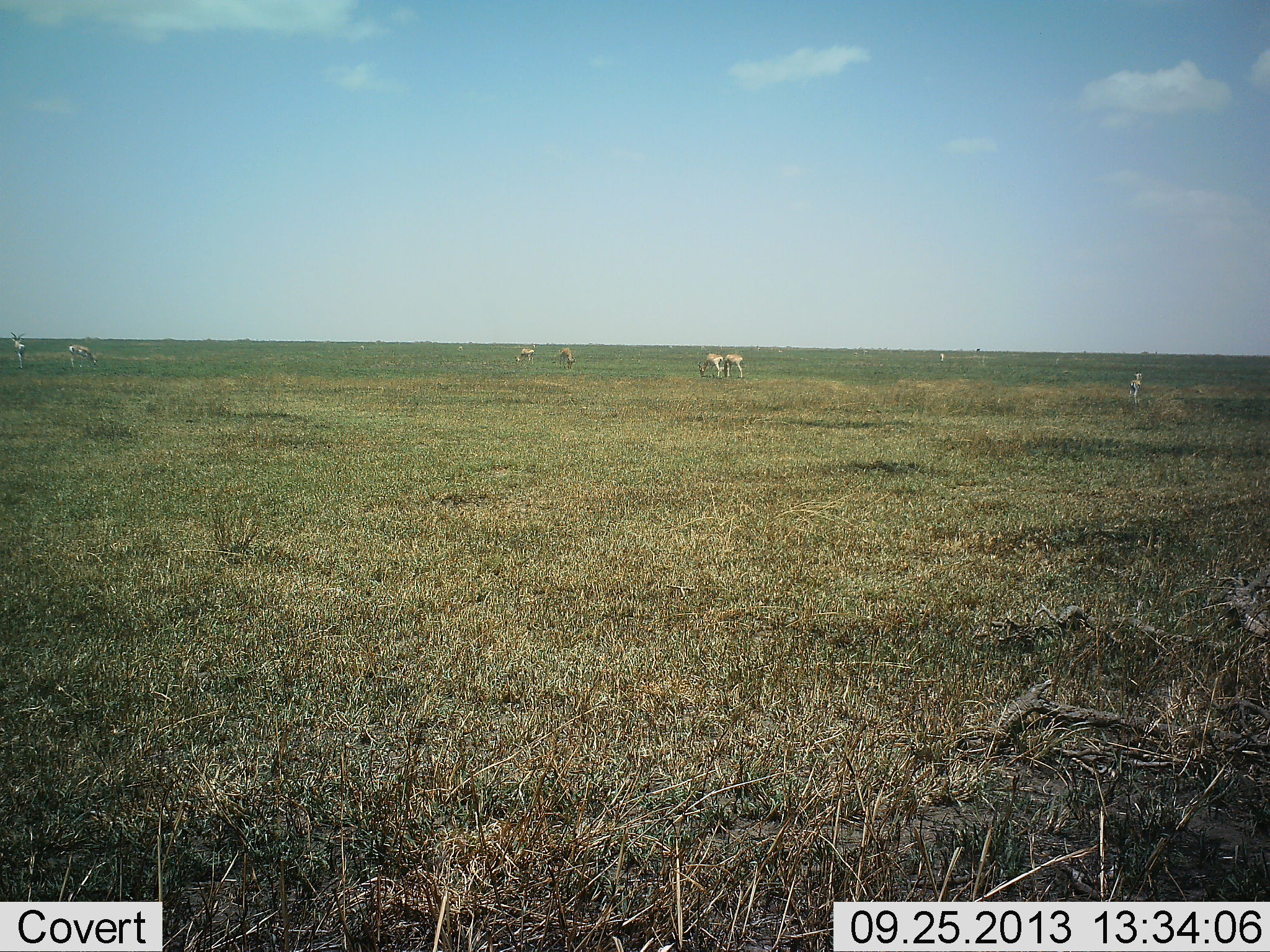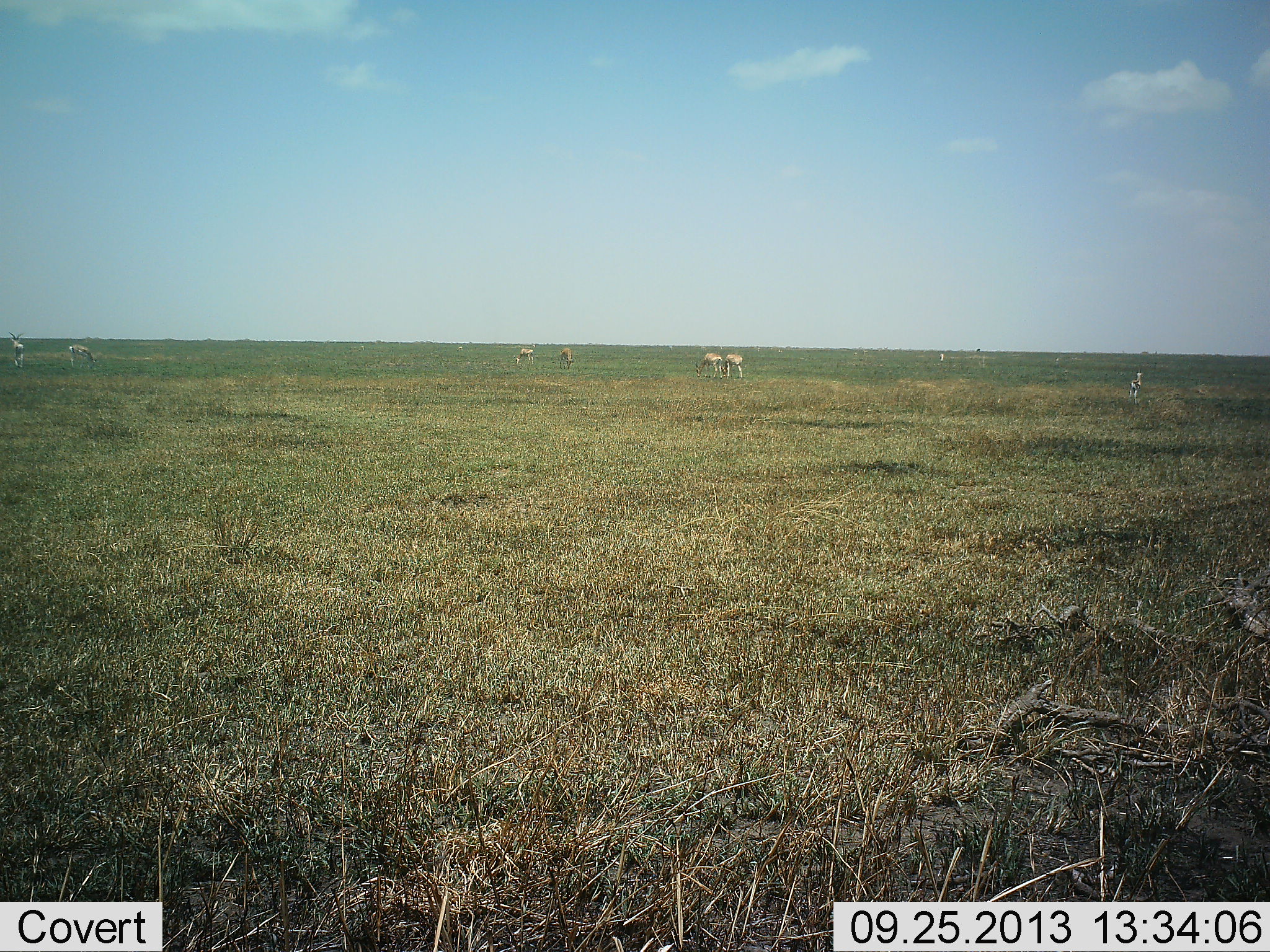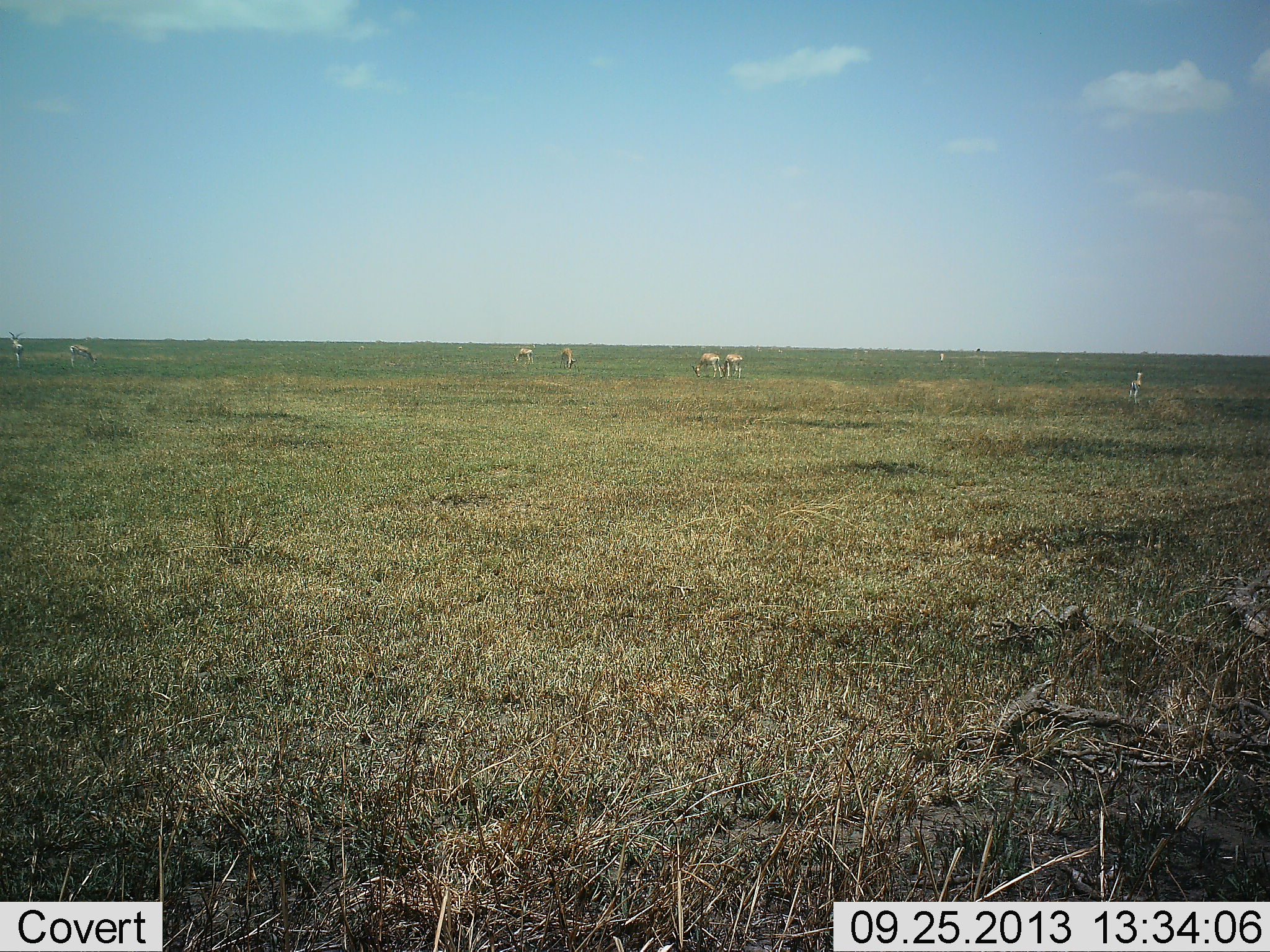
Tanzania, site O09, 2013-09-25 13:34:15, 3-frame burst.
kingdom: Animalia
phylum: Chordata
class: Mammalia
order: Artiodactyla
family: Bovidae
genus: Nanger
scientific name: Nanger granti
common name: grant's gazelle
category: gazellegrants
Gazellegrants (grant's gazelle) (Nanger granti), count 7. Behavior (volunteer vote fractions): standing 69%, resting 0%, moving 6%, interacting 6%. Young present (vote fraction): 0%. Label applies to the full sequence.